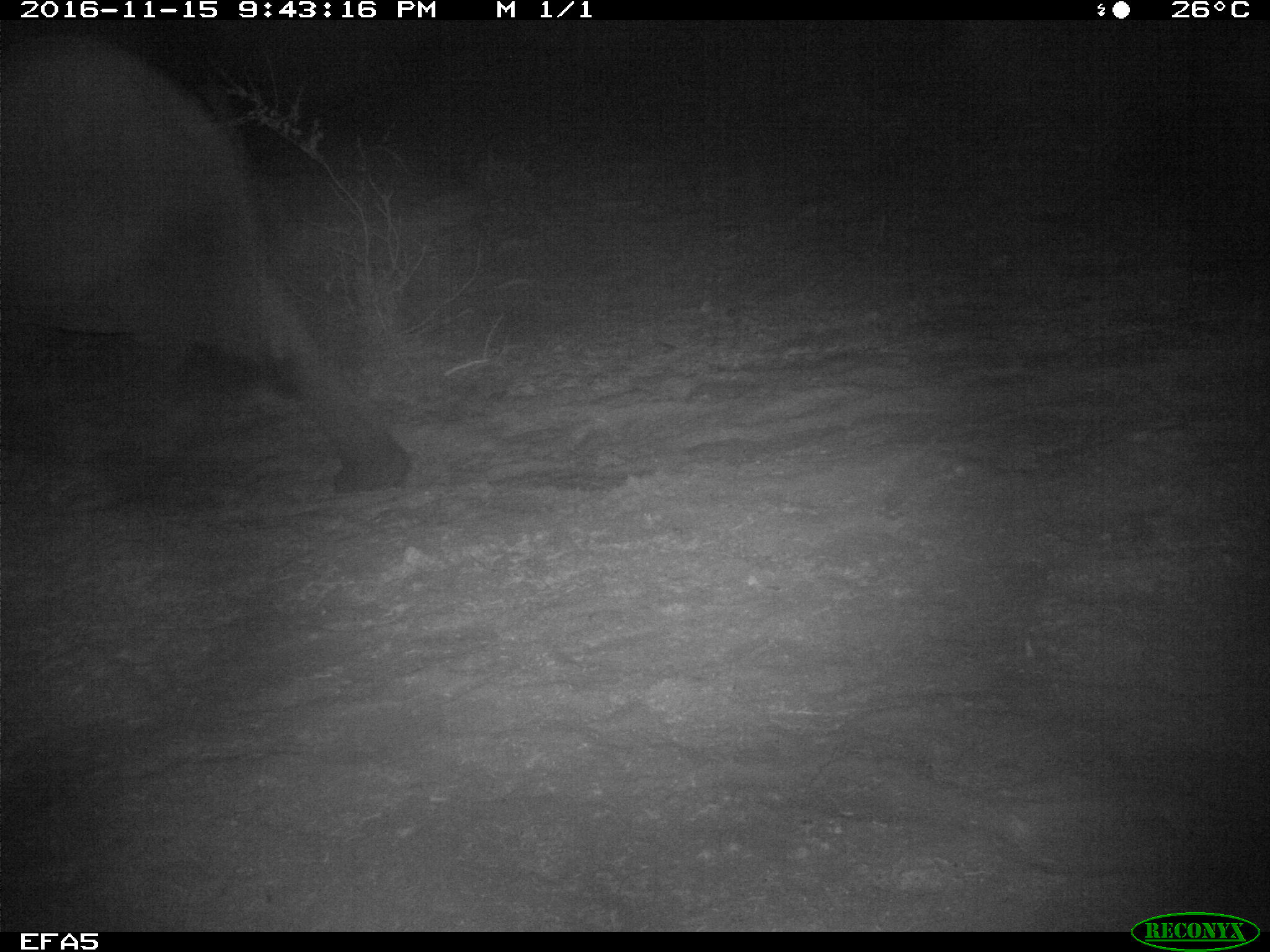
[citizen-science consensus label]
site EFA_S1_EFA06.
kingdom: Animalia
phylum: Chordata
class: Mammalia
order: Proboscidea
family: Elephantidae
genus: Loxodonta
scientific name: Loxodonta africana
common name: african bush elephant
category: elephant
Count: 1.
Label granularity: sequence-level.